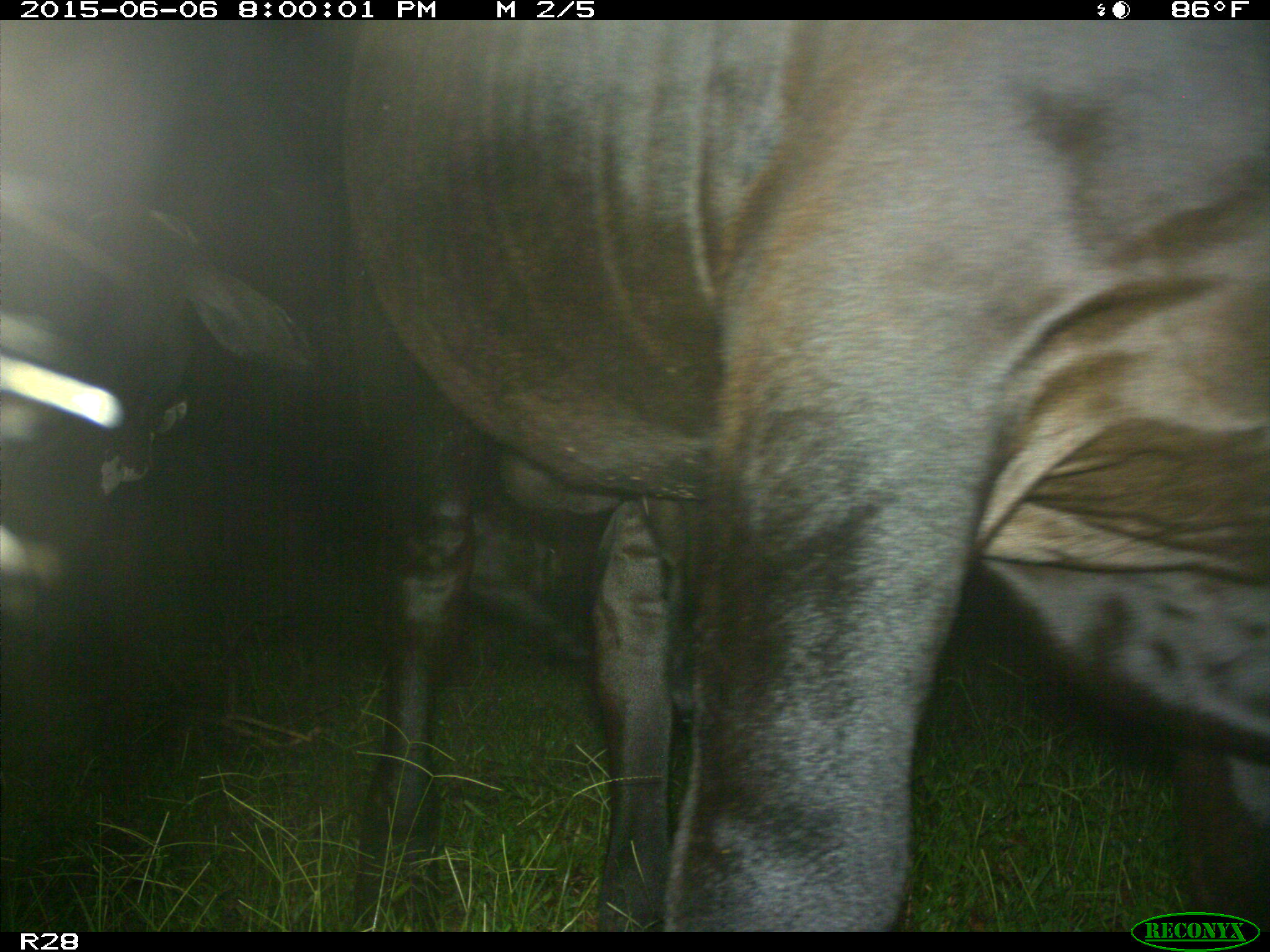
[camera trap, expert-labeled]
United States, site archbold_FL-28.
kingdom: Animalia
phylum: Chordata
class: Mammalia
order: Artiodactyla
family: Bovidae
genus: Bos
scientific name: Bos taurus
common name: domestic cow